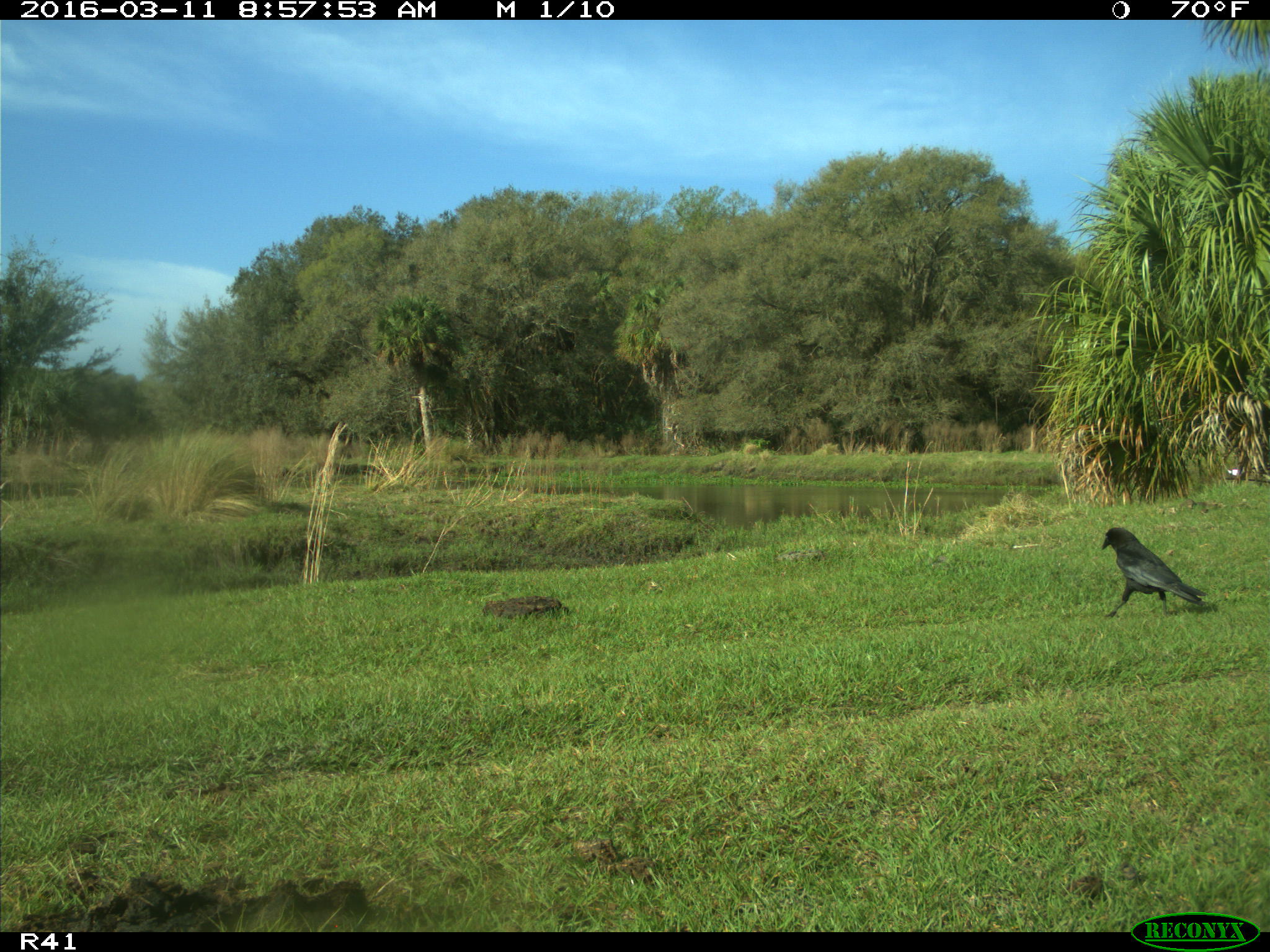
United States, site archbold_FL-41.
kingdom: Animalia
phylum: Chordata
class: Aves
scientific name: Aves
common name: birds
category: unidentified bird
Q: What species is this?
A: Unidentified bird (birds) (Aves).